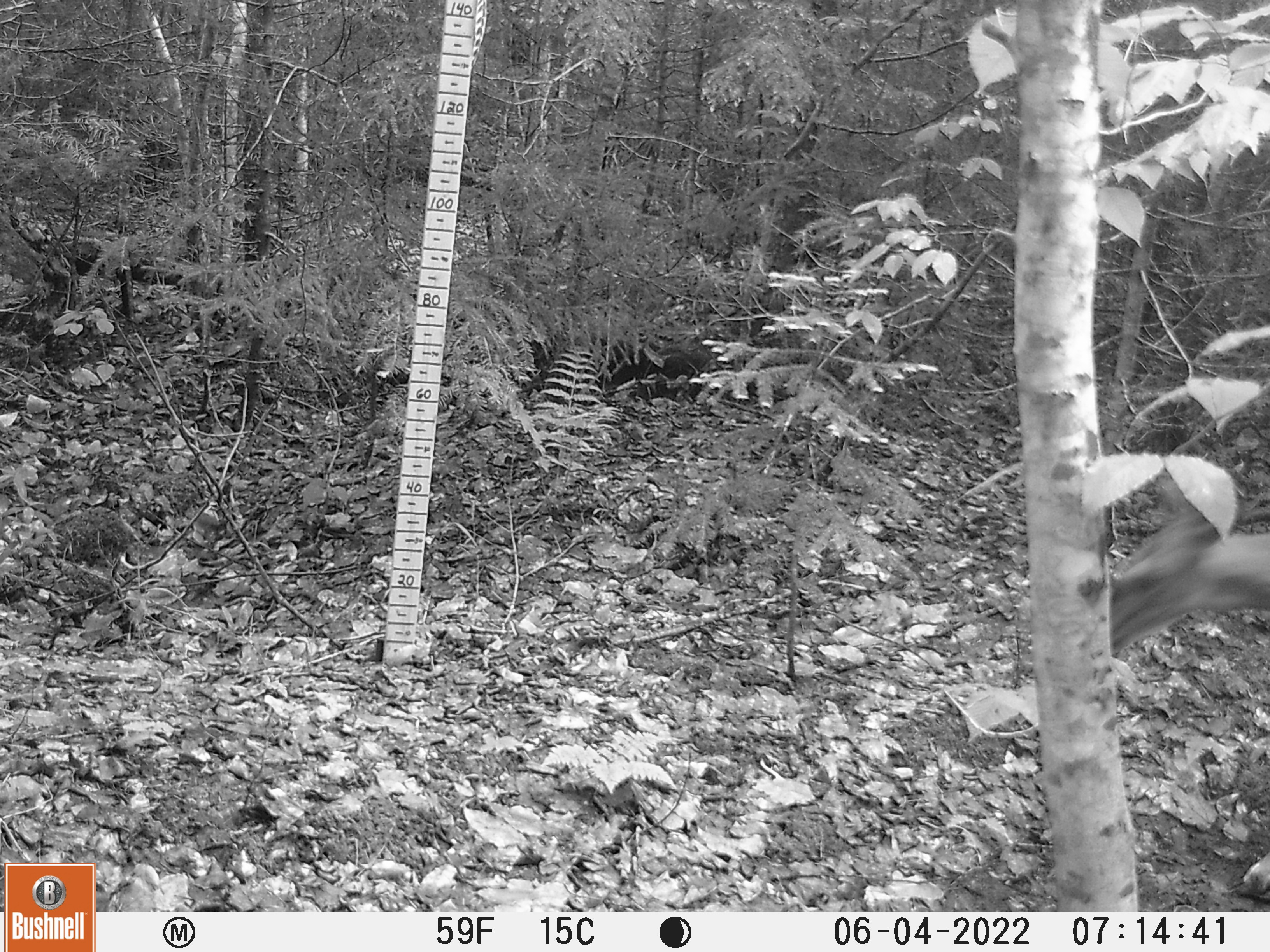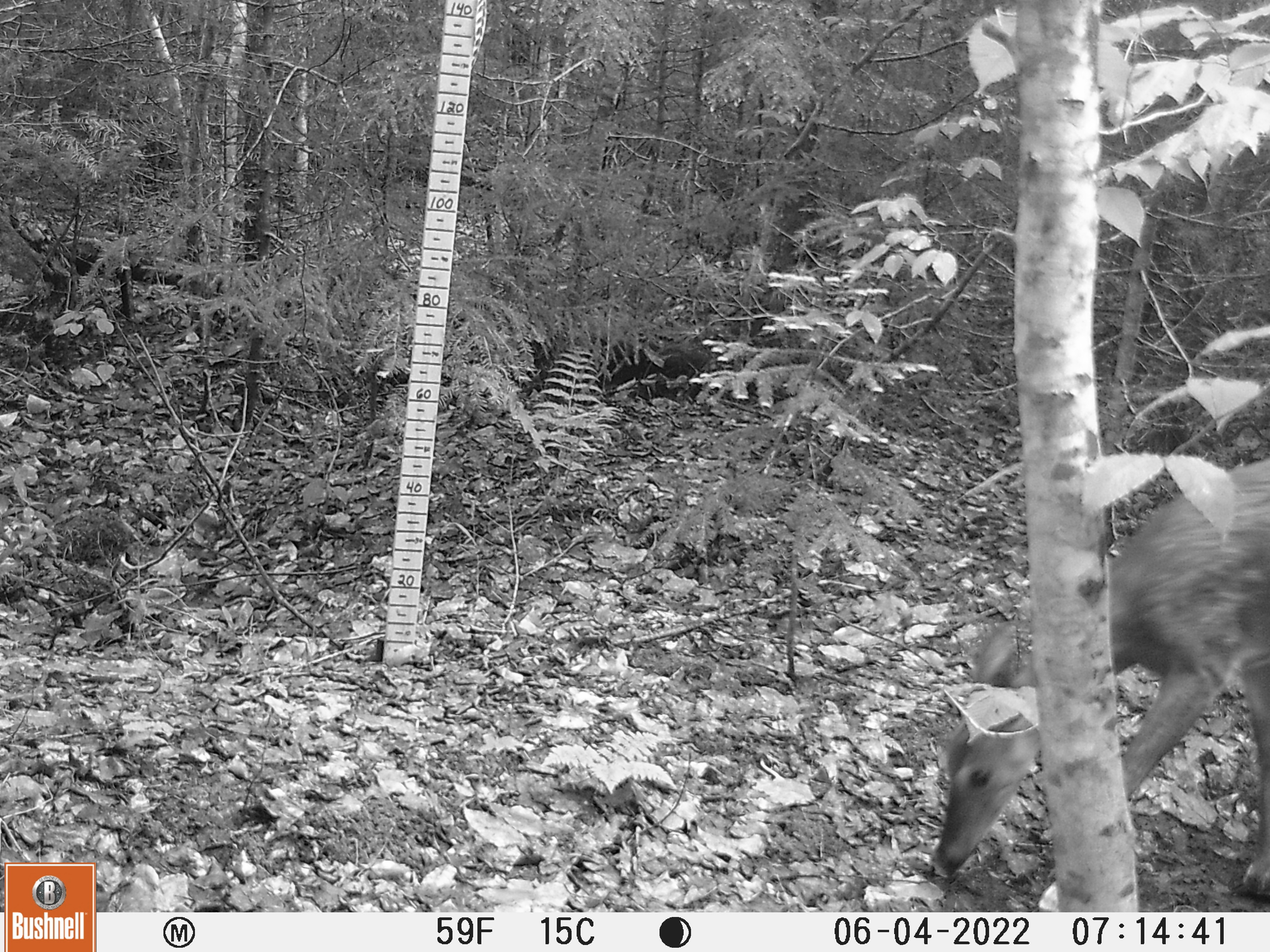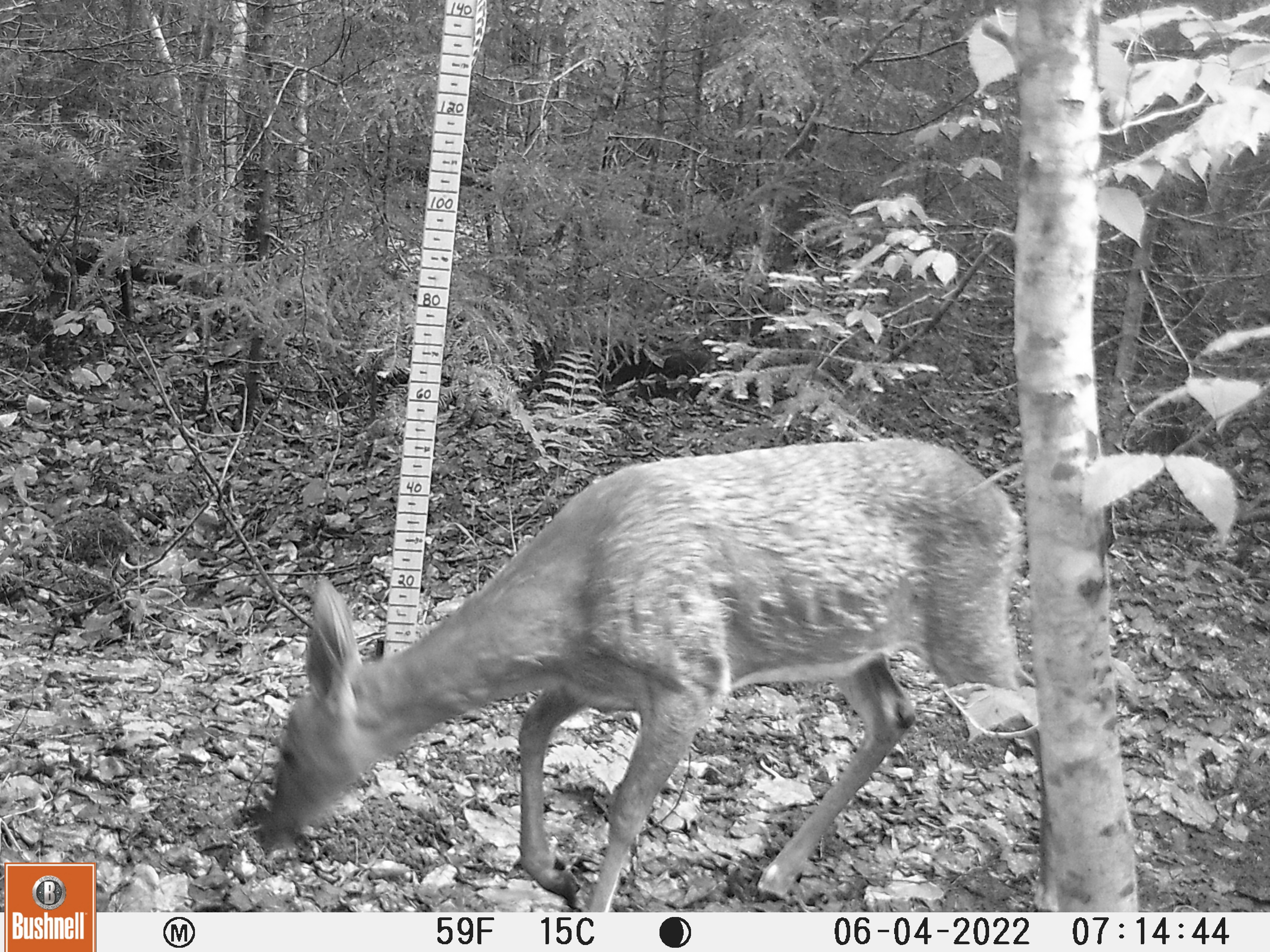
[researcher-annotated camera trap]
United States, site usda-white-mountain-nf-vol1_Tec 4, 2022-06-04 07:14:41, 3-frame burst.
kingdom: Animalia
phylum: Chordata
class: Mammalia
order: Artiodactyla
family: Cervidae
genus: Odocoileus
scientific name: Odocoileus virginianus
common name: white-tailed deer